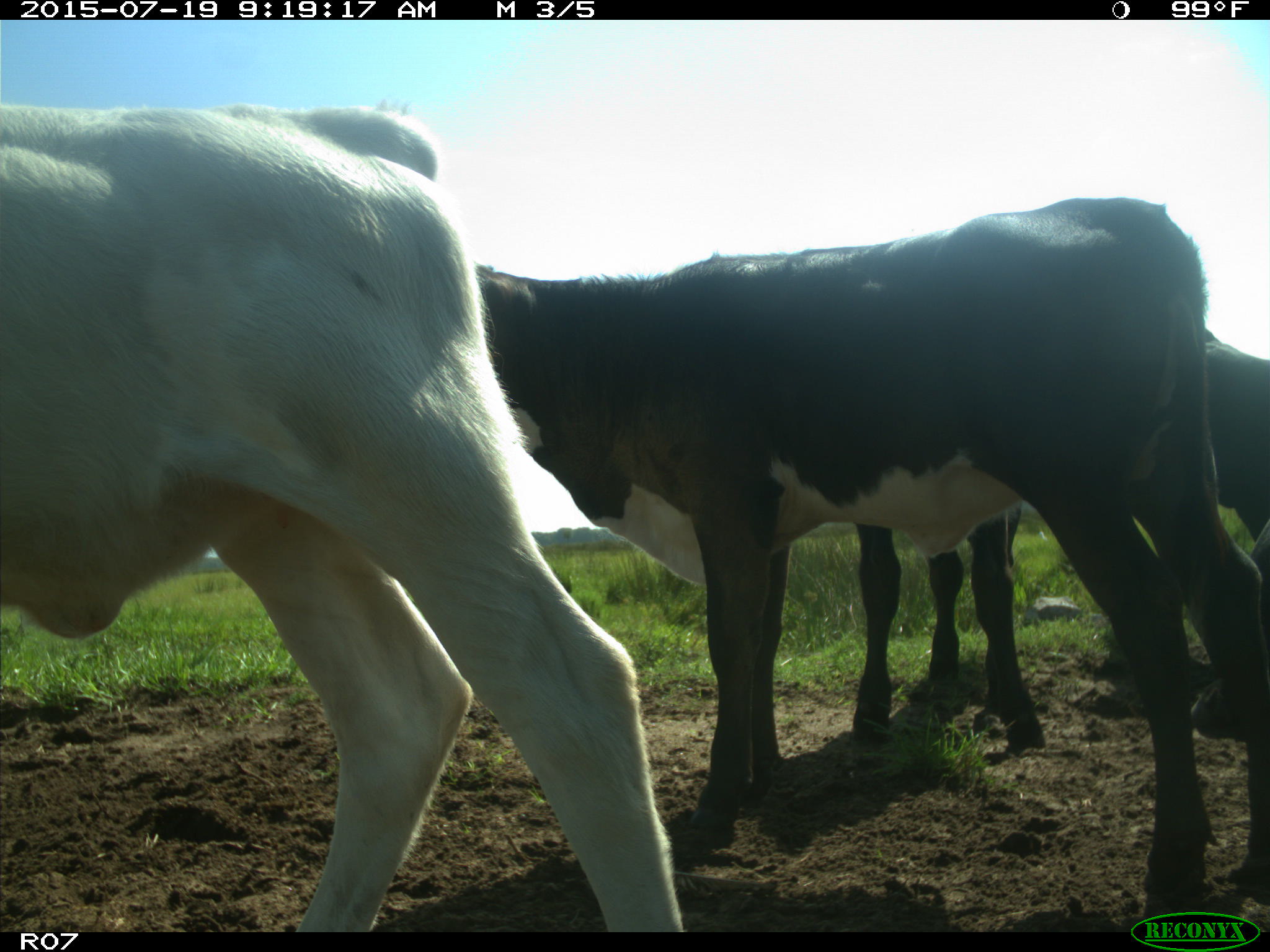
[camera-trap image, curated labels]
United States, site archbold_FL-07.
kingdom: Animalia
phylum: Chordata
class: Mammalia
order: Artiodactyla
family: Bovidae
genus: Bos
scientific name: Bos taurus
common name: domestic cow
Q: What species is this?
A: Bos taurus (domestic cow).